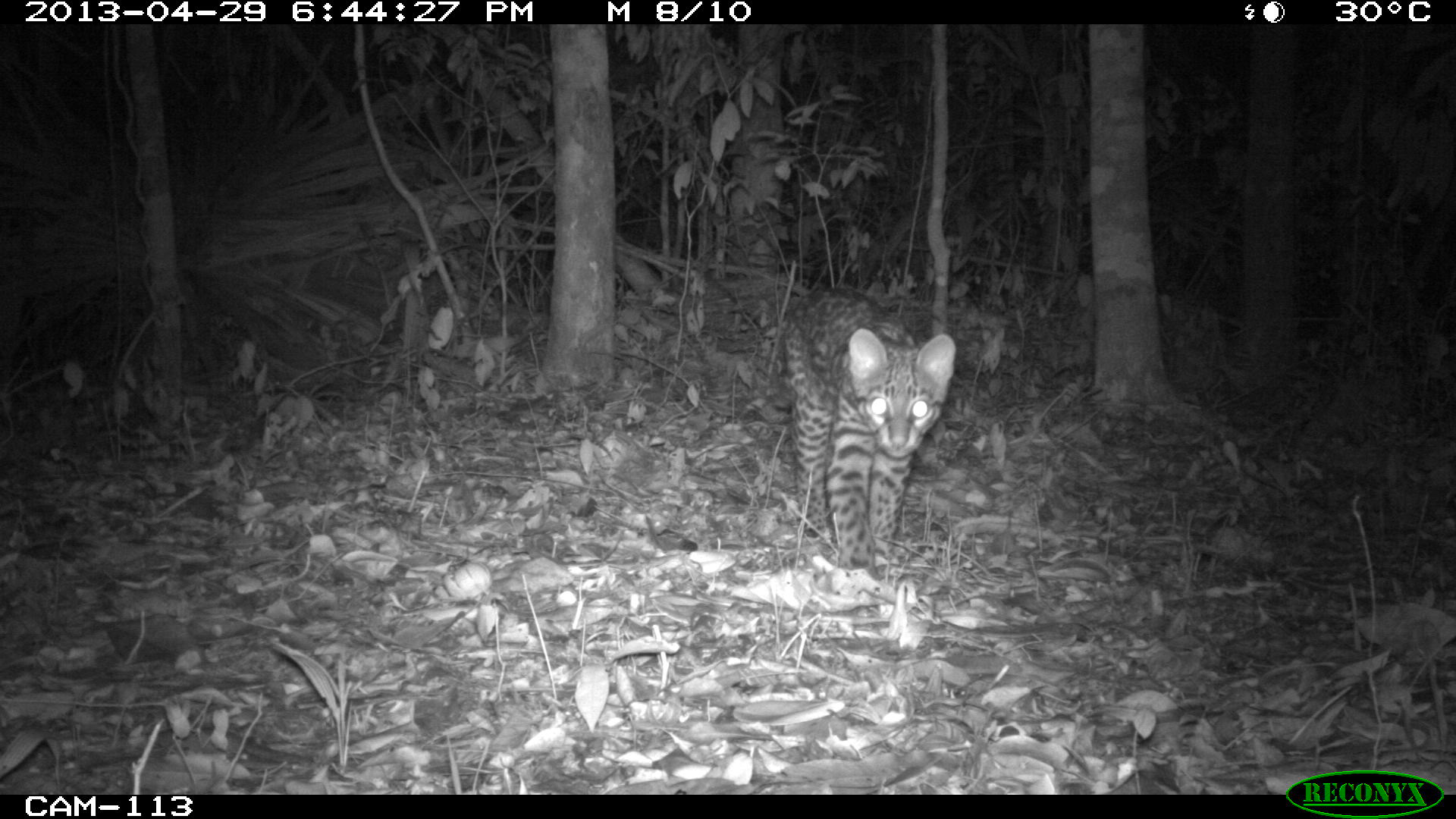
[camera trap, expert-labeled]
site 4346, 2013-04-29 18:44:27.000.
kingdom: Animalia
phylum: Chordata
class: Mammalia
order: Carnivora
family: Felidae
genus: Leopardus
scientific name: Leopardus wiedii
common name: margay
Leopardus wiedii (margay), count 1.